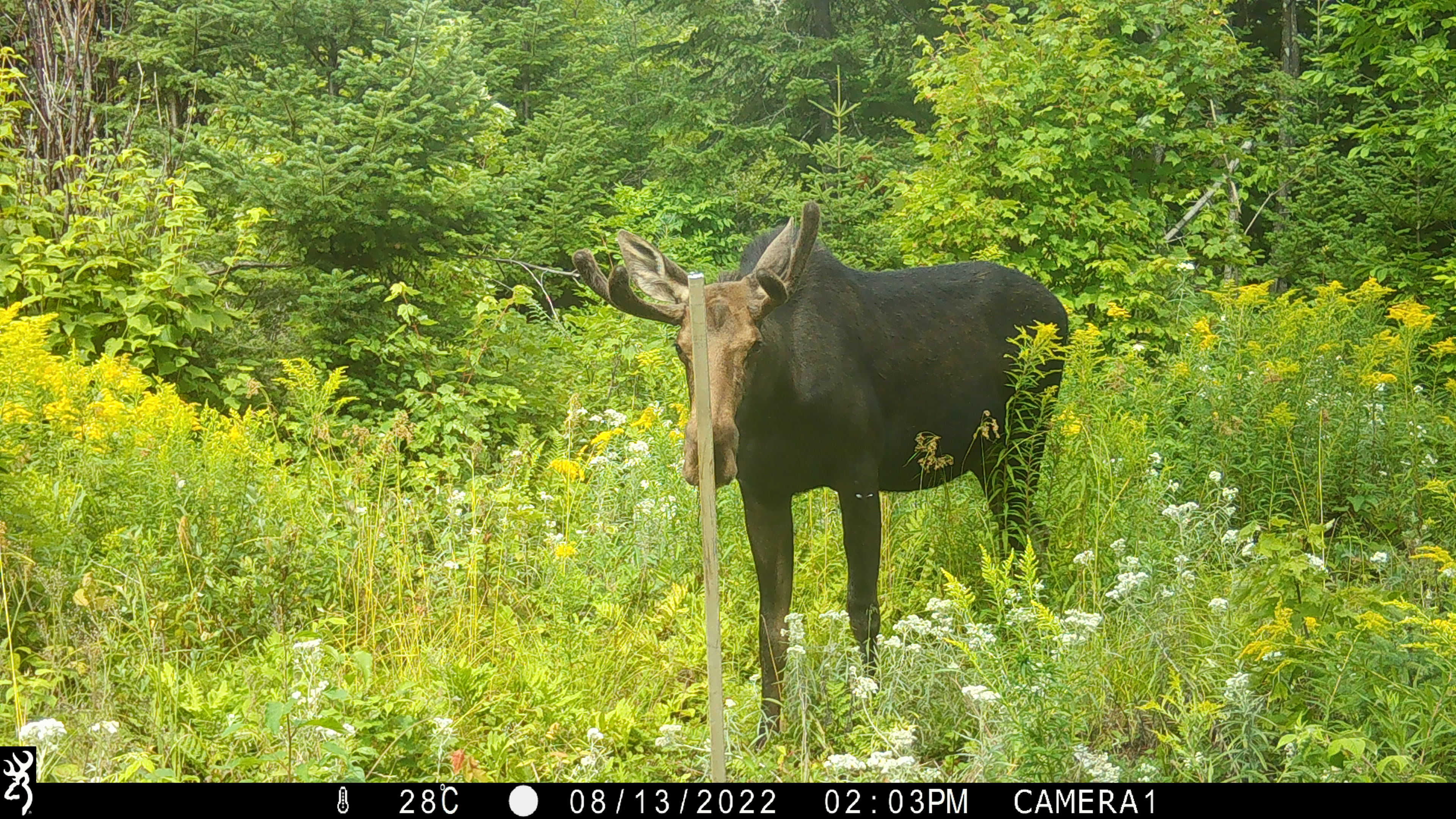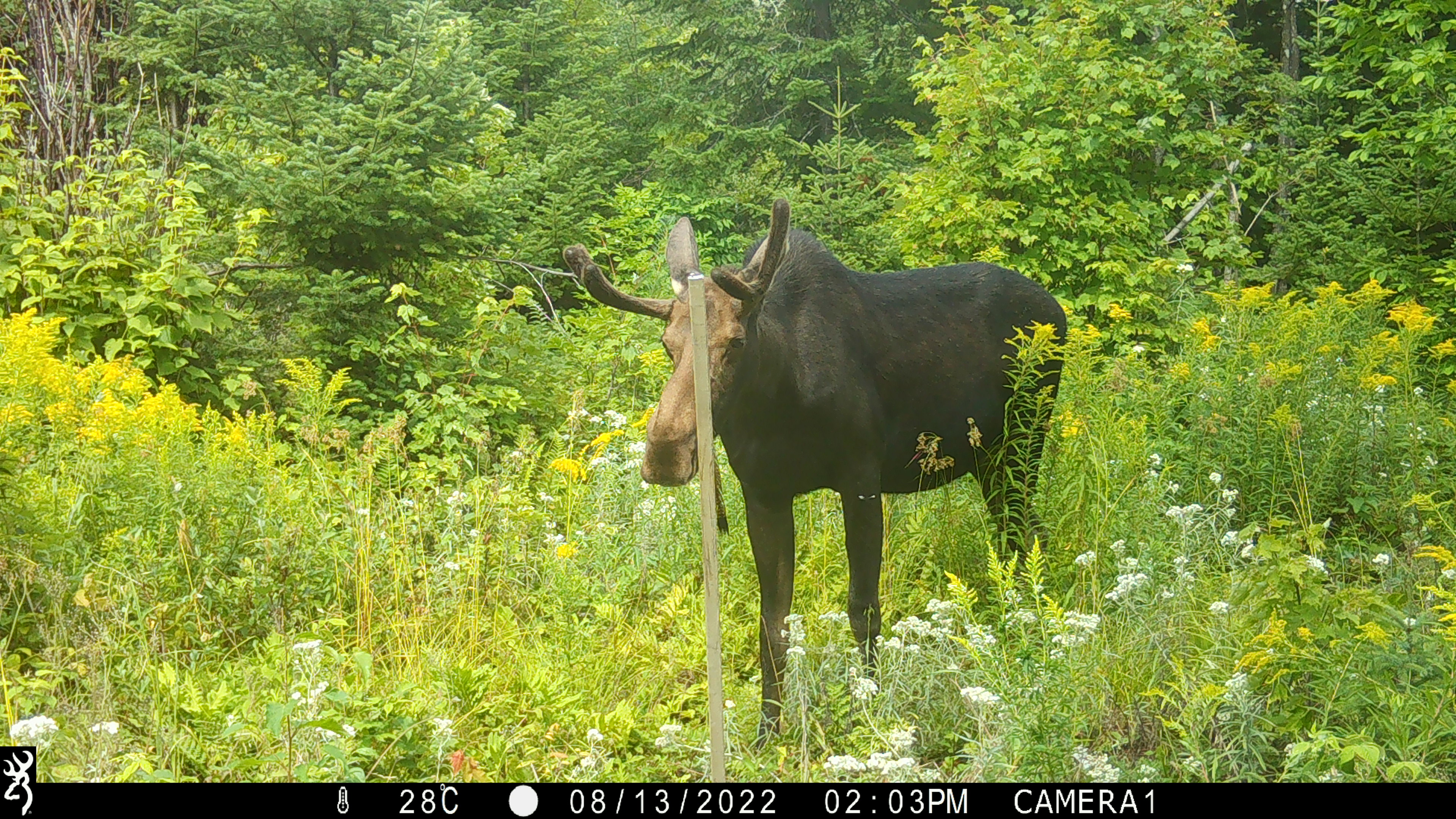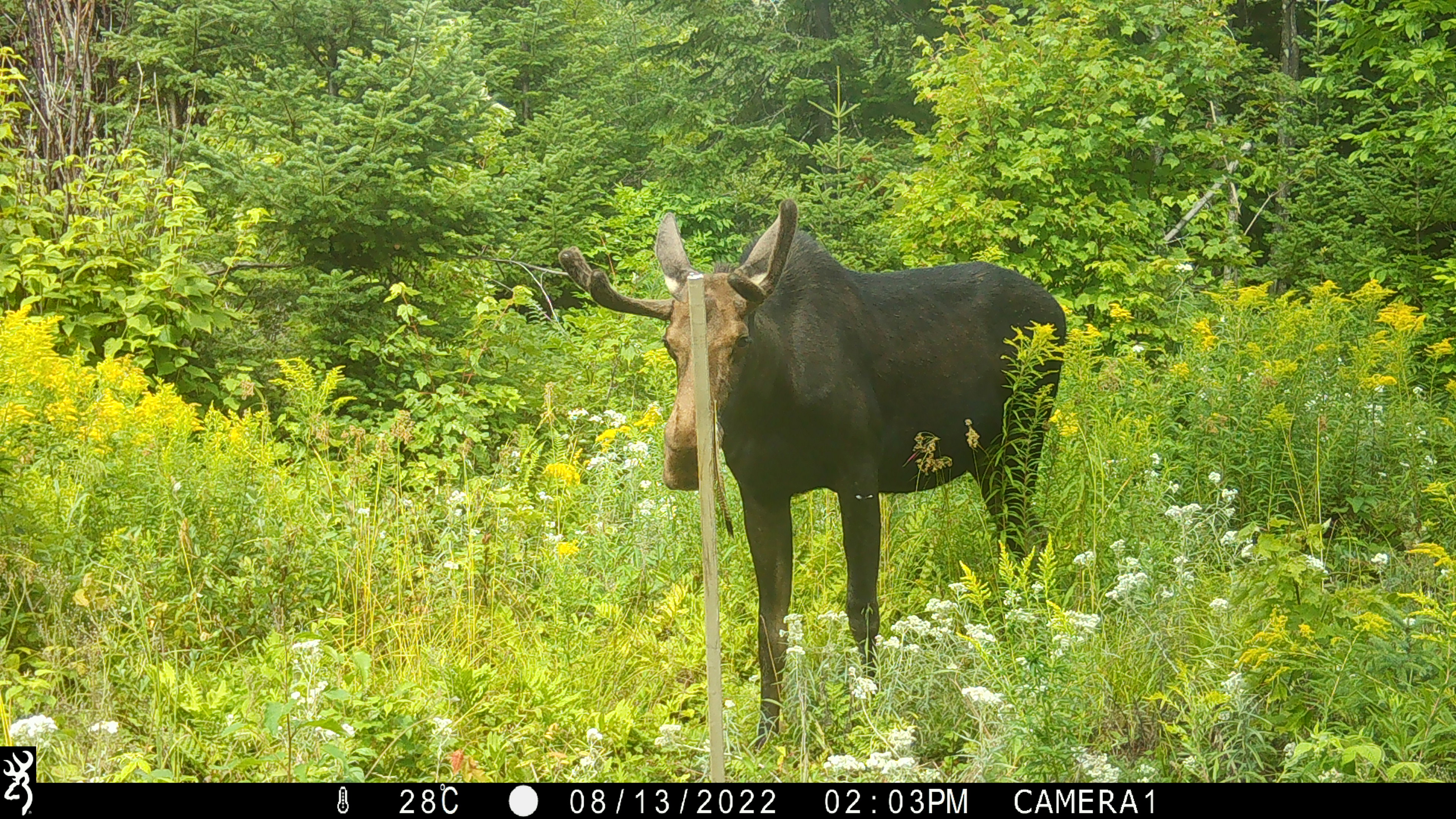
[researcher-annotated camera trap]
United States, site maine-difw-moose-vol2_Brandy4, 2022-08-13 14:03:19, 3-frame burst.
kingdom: Animalia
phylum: Chordata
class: Mammalia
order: Artiodactyla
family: Cervidae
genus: Alces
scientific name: Alces alces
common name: moose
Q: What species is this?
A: Moose (Alces alces).